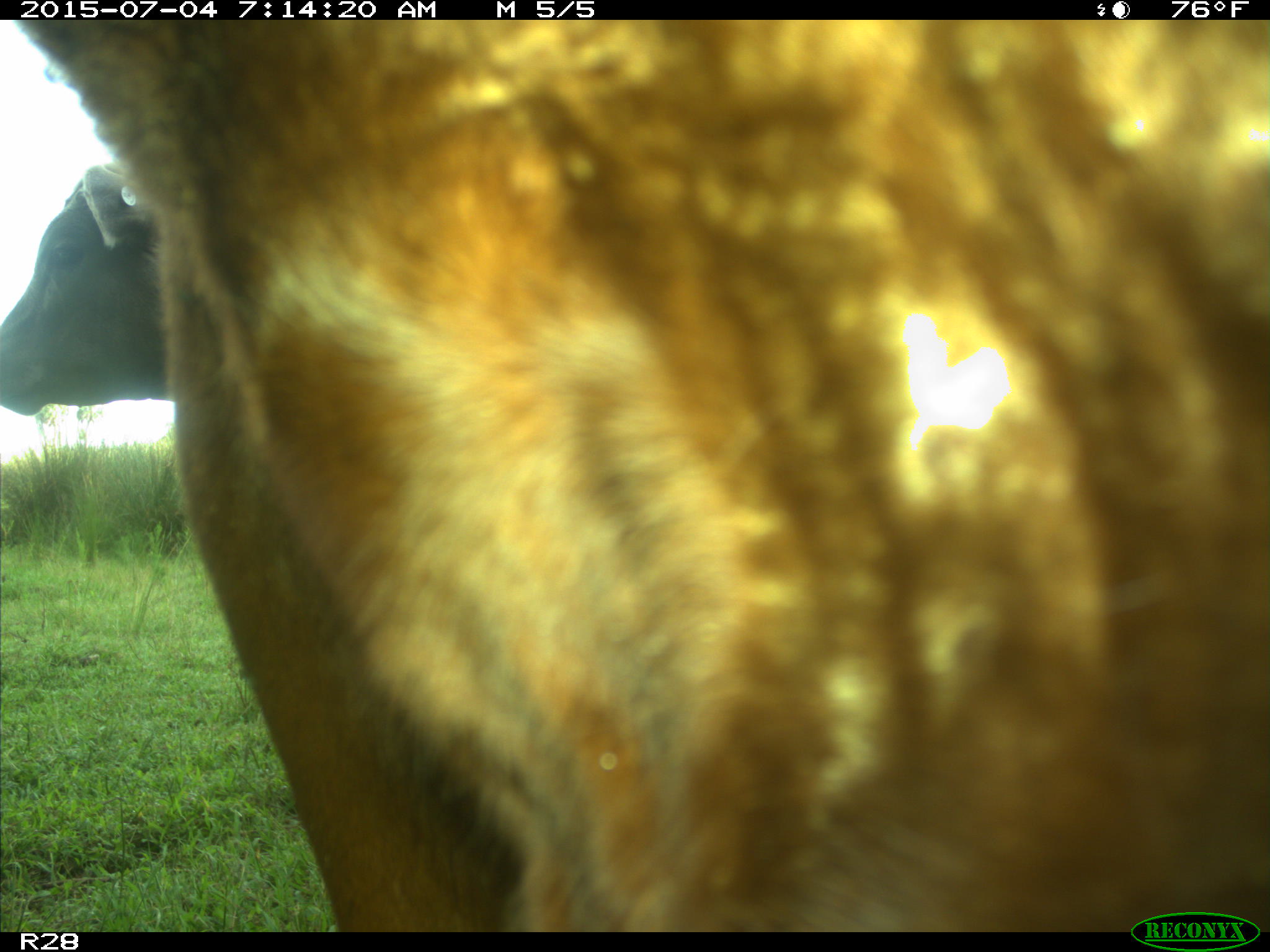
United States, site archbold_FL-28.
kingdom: Animalia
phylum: Chordata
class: Mammalia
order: Artiodactyla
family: Bovidae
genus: Bos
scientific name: Bos taurus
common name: domestic cow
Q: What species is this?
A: Bos taurus (domestic cow).